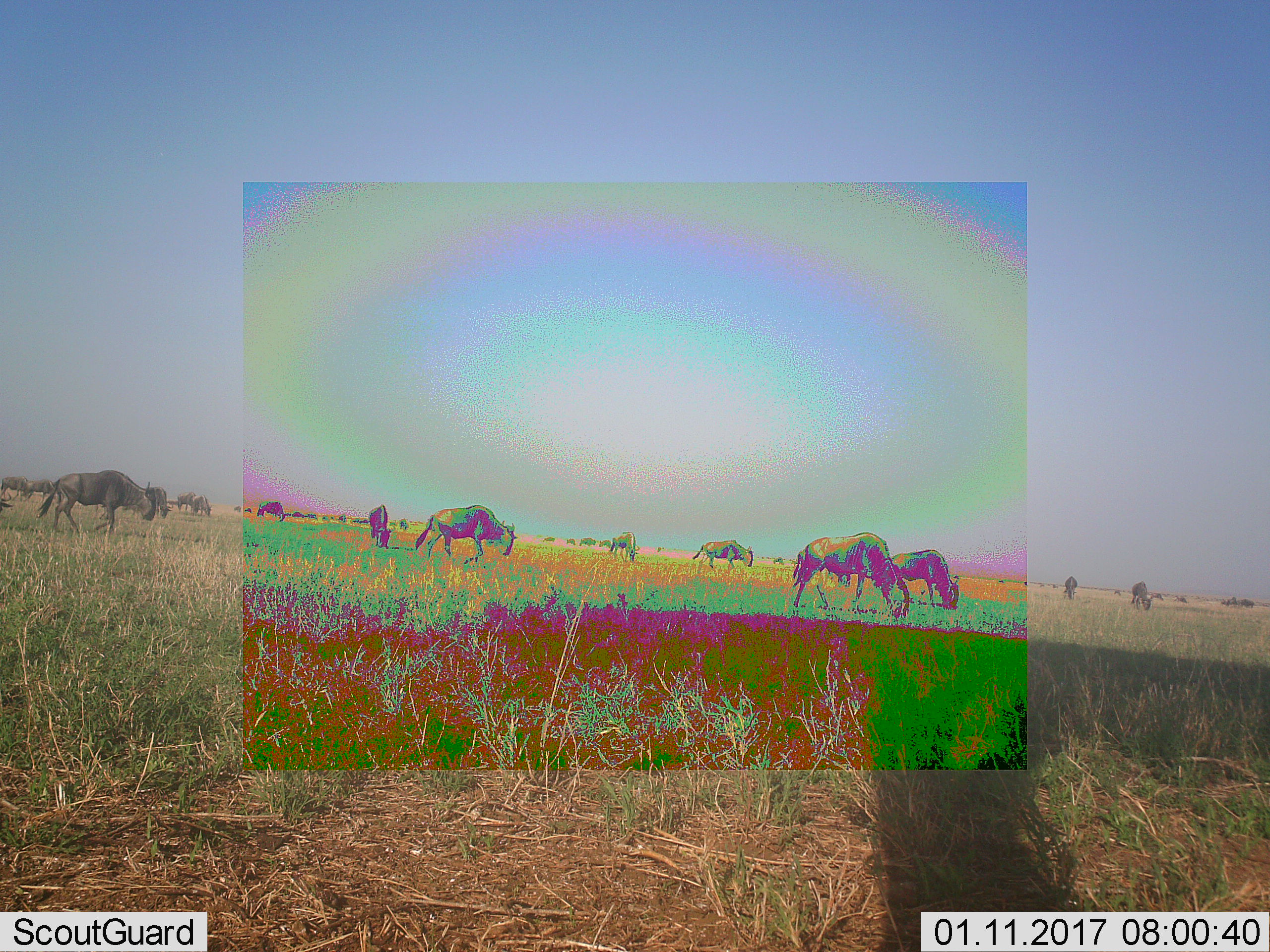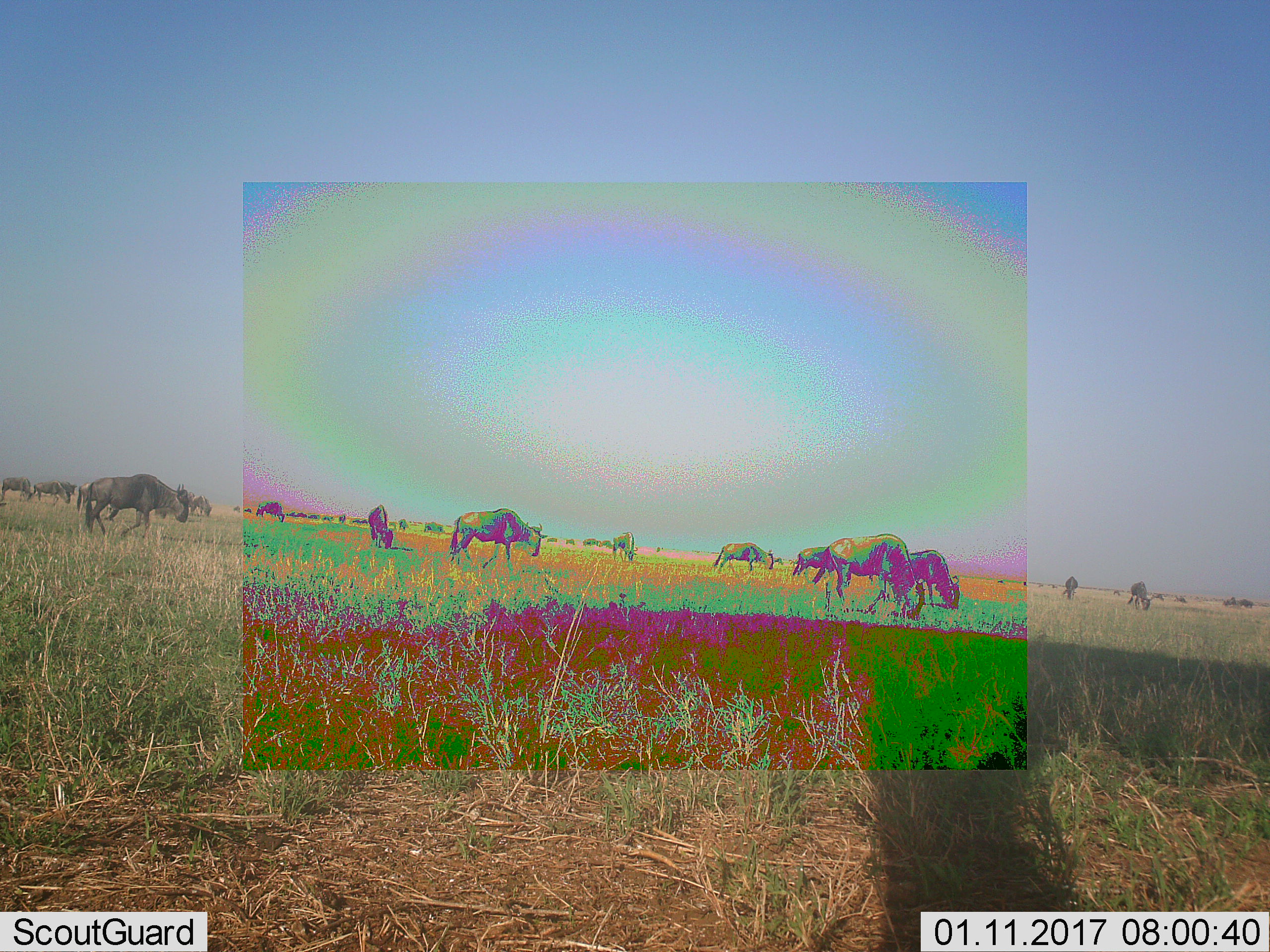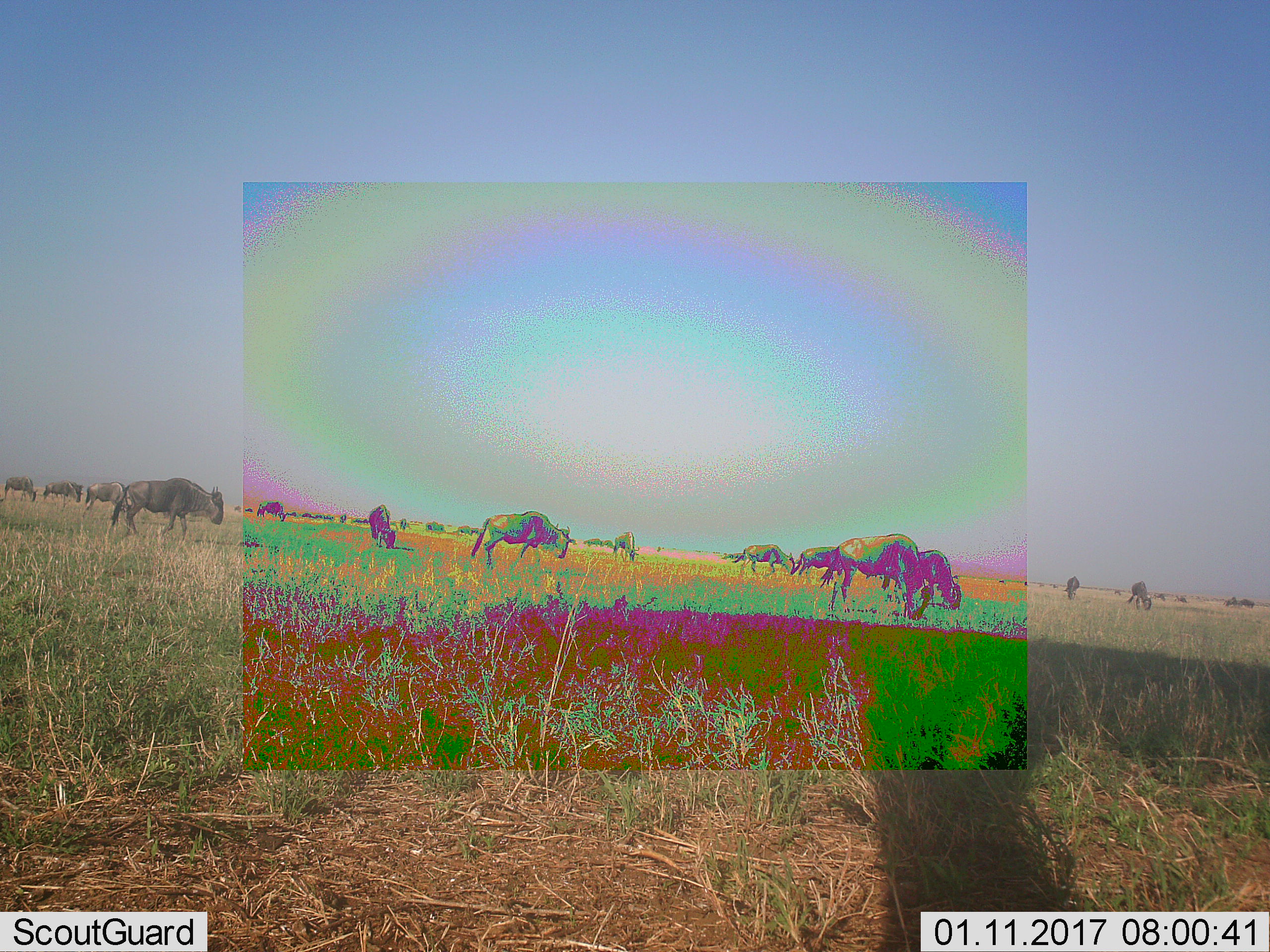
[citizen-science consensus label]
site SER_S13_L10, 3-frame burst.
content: unidentified animal